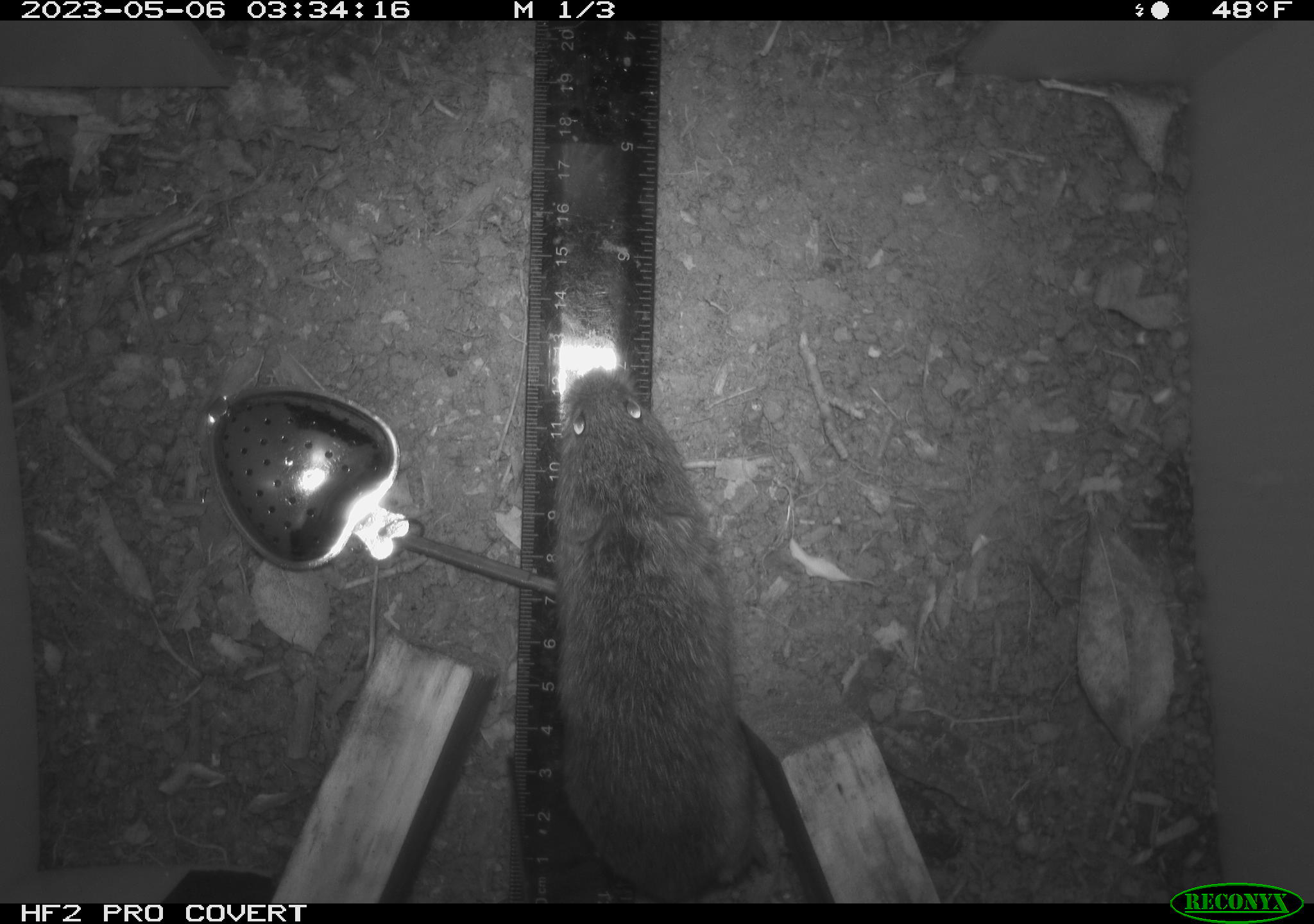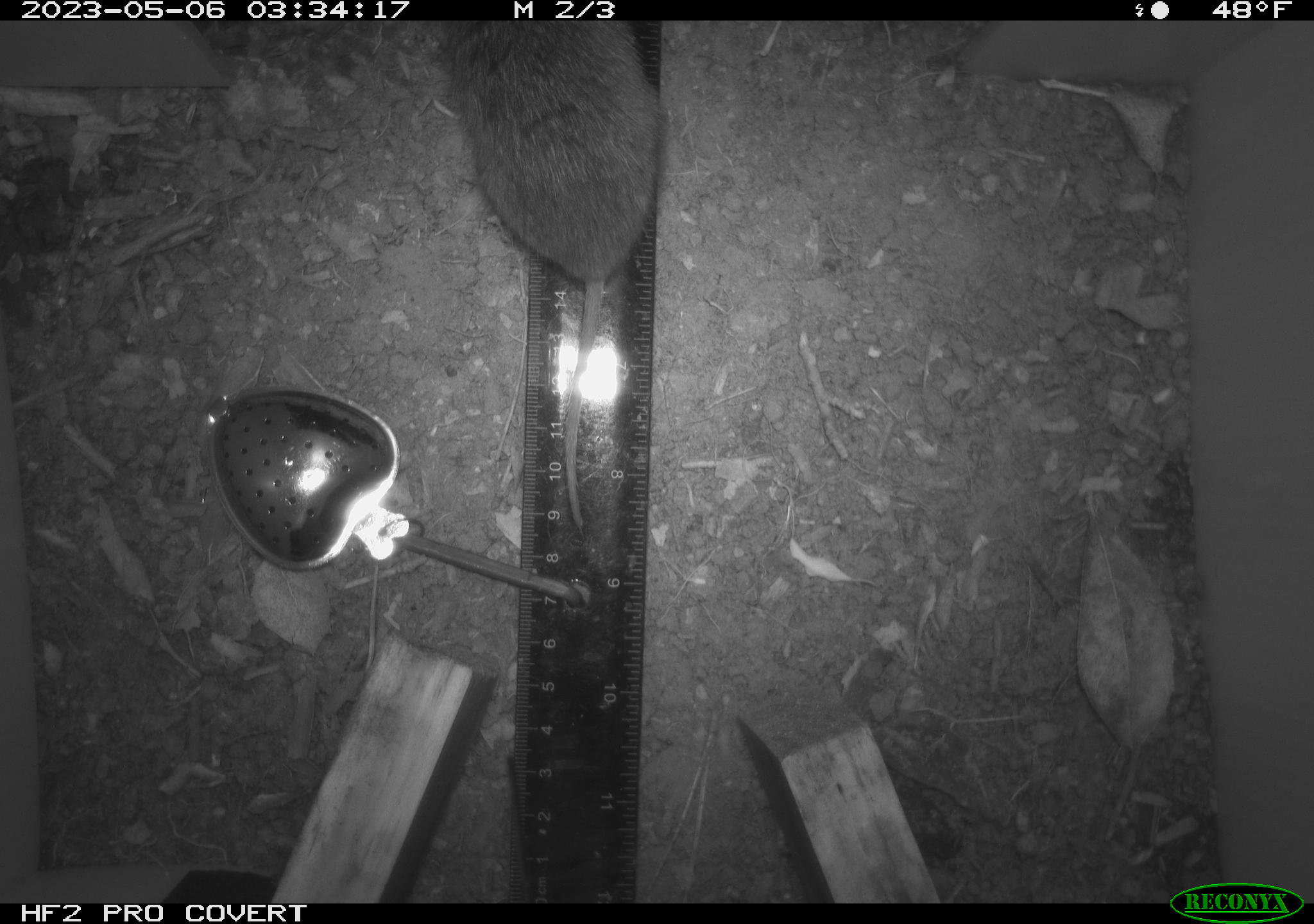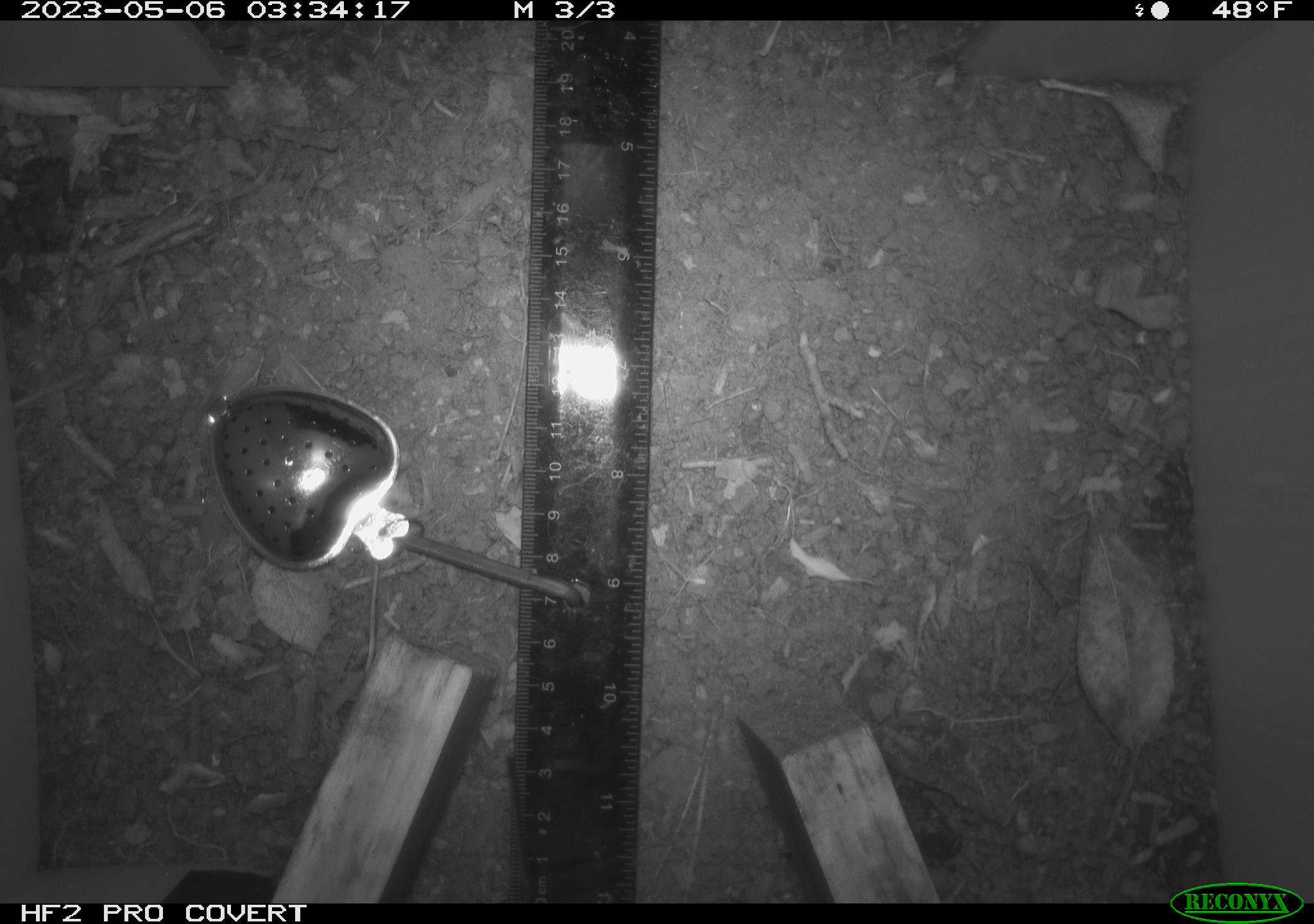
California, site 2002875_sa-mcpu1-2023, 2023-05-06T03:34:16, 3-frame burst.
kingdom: Animalia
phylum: Chordata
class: Mammalia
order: Rodentia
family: Cricetidae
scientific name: Arvicolinae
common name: voles, lemmings, and muskrats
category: arvicolinae subfamily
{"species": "arvicolinae subfamily (voles, lemmings, and muskrats) (Arvicolinae)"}